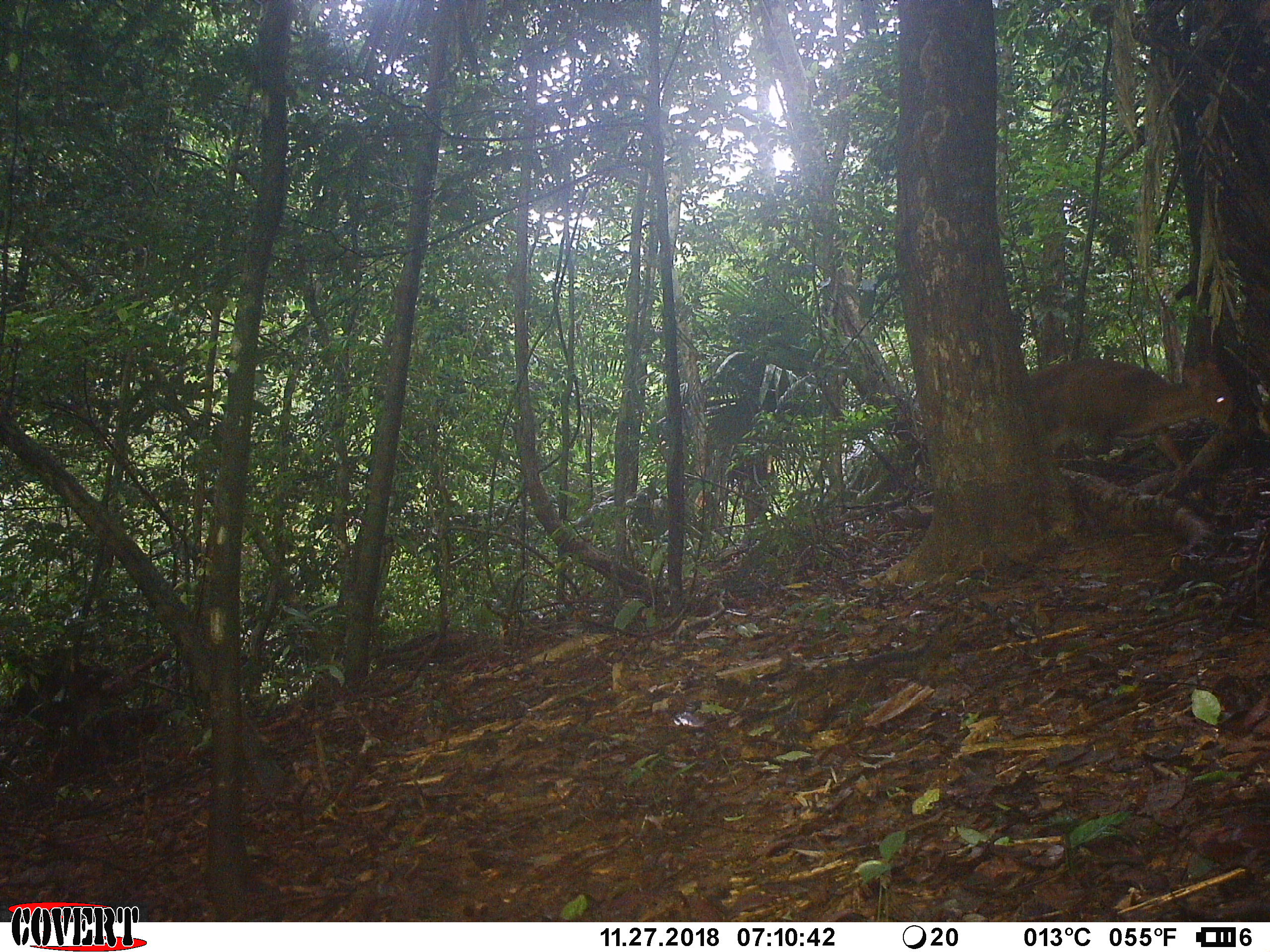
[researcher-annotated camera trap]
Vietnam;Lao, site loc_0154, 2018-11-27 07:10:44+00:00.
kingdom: Animalia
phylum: Chordata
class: Mammalia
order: Artiodactyla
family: Cervidae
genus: Muntiacus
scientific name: Muntiacus vuquangensis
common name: large-antlered muntjac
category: large antlered muntjac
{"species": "large antlered muntjac (large-antlered muntjac) (Muntiacus vuquangensis)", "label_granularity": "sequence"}